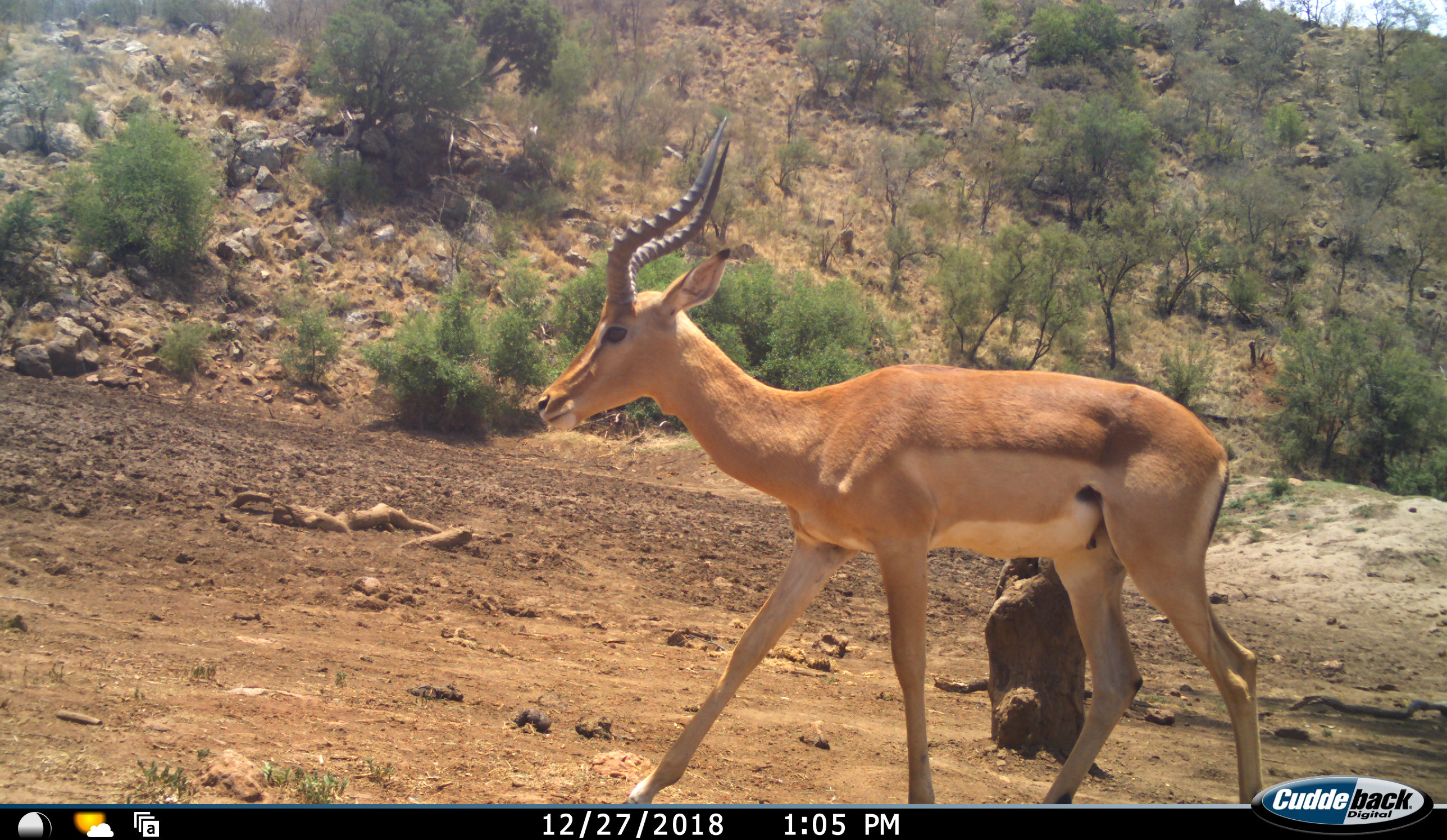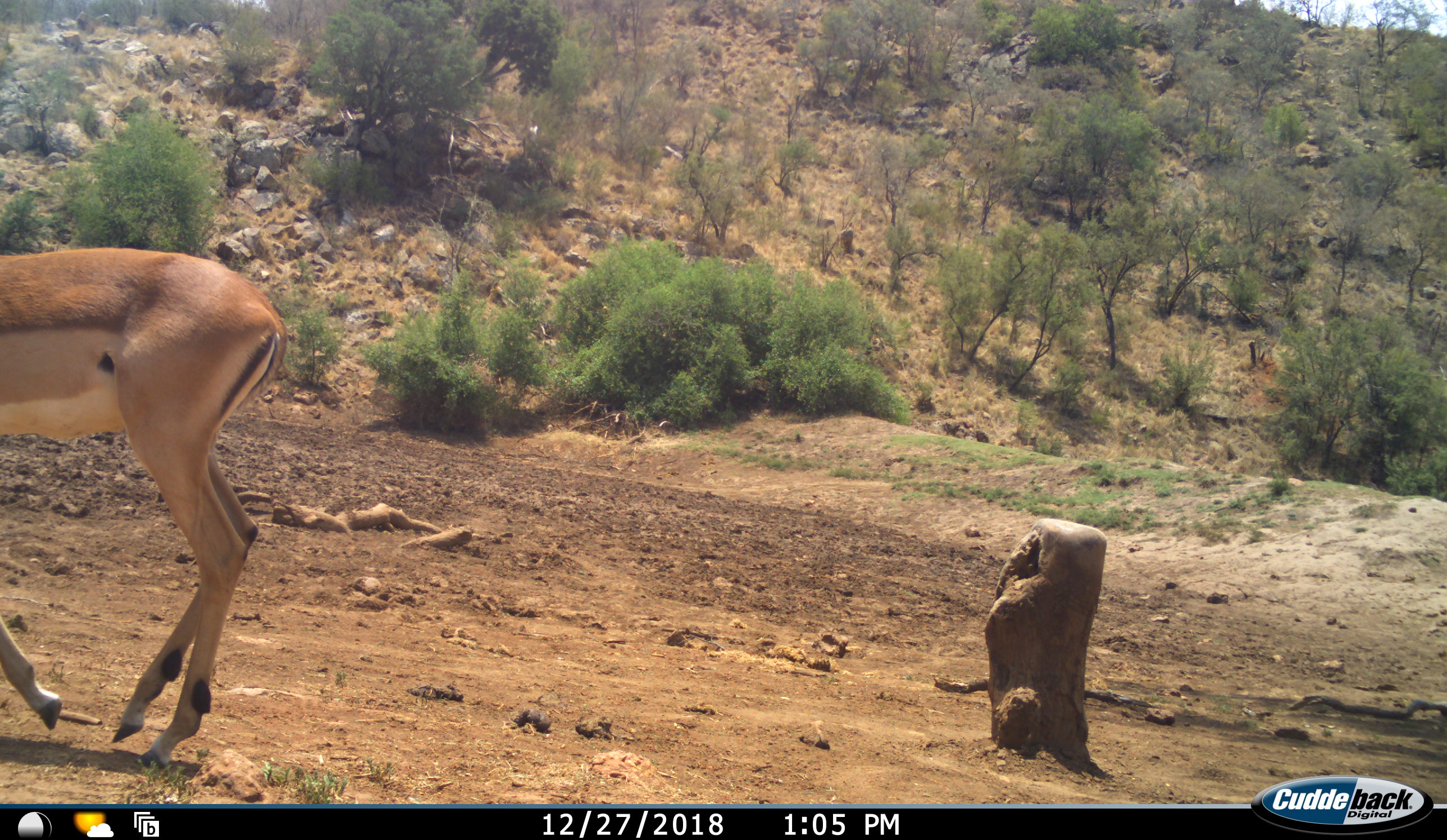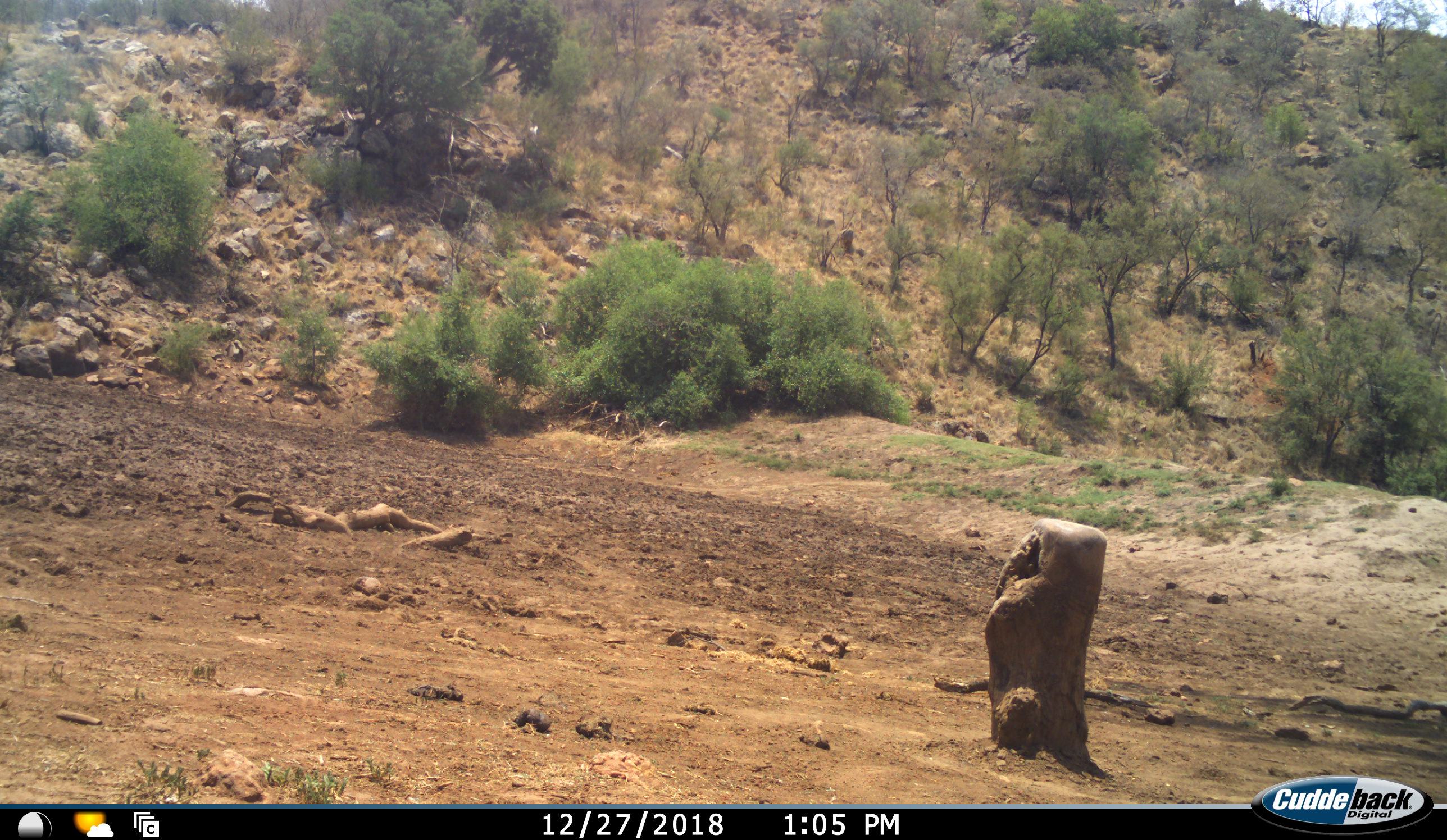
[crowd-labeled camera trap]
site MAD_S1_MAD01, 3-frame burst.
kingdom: Animalia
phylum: Chordata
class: Mammalia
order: Artiodactyla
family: Bovidae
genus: Aepyceros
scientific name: Aepyceros melampus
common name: impala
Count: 1.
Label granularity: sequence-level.